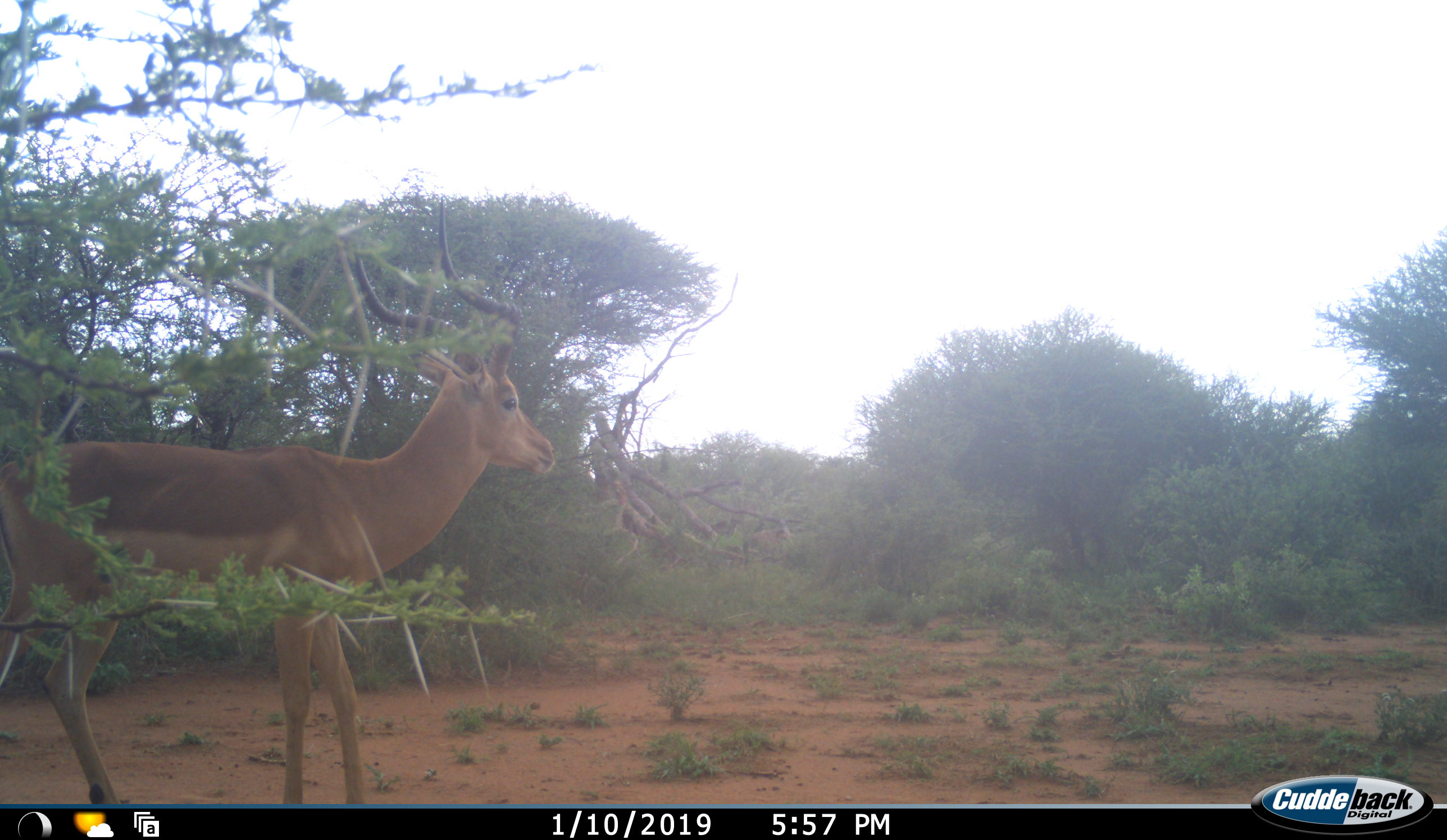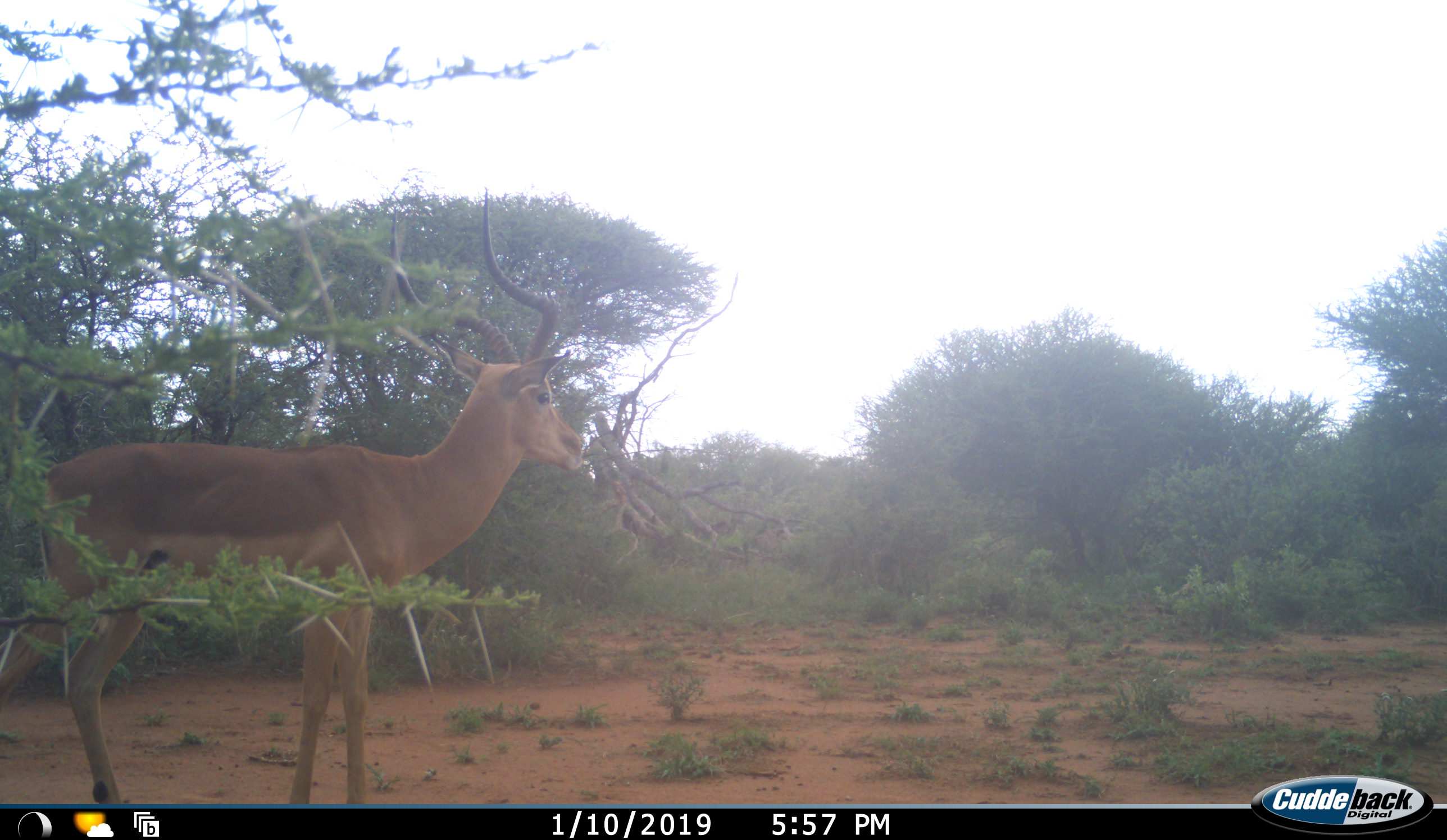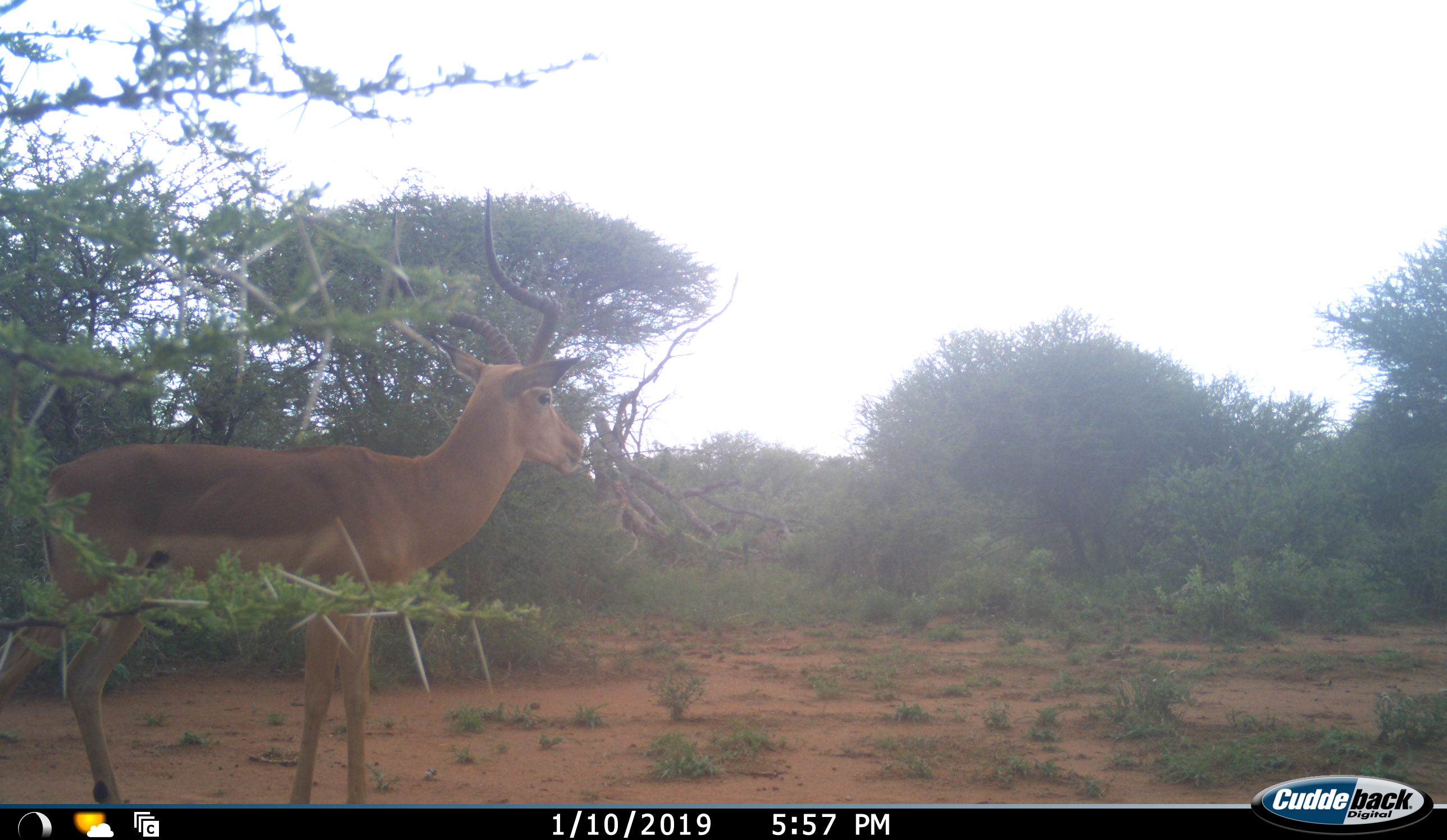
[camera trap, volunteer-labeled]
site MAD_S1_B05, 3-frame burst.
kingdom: Animalia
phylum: Chordata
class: Mammalia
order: Artiodactyla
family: Bovidae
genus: Aepyceros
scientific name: Aepyceros melampus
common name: impala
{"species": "impala (Aepyceros melampus)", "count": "1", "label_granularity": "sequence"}